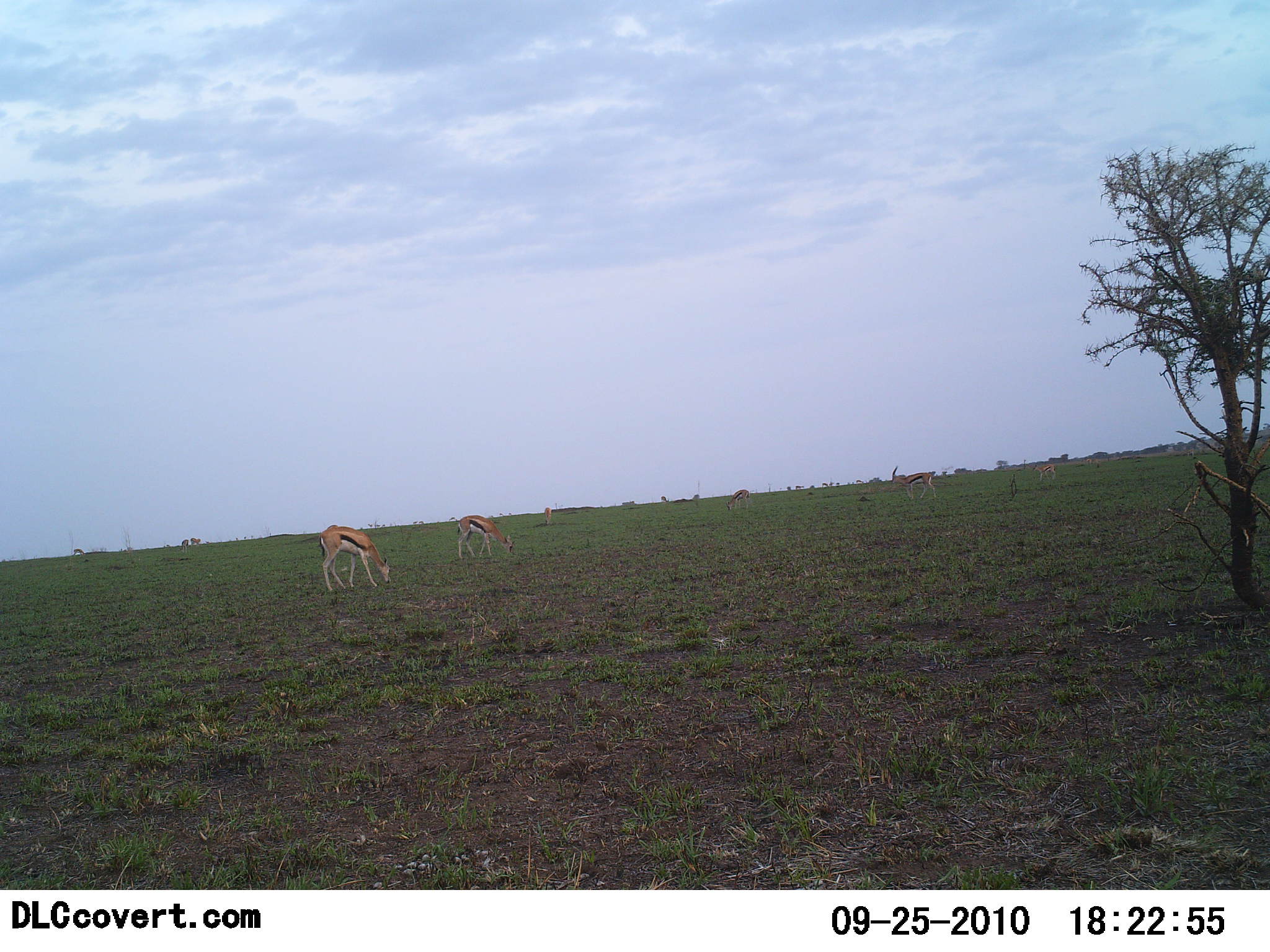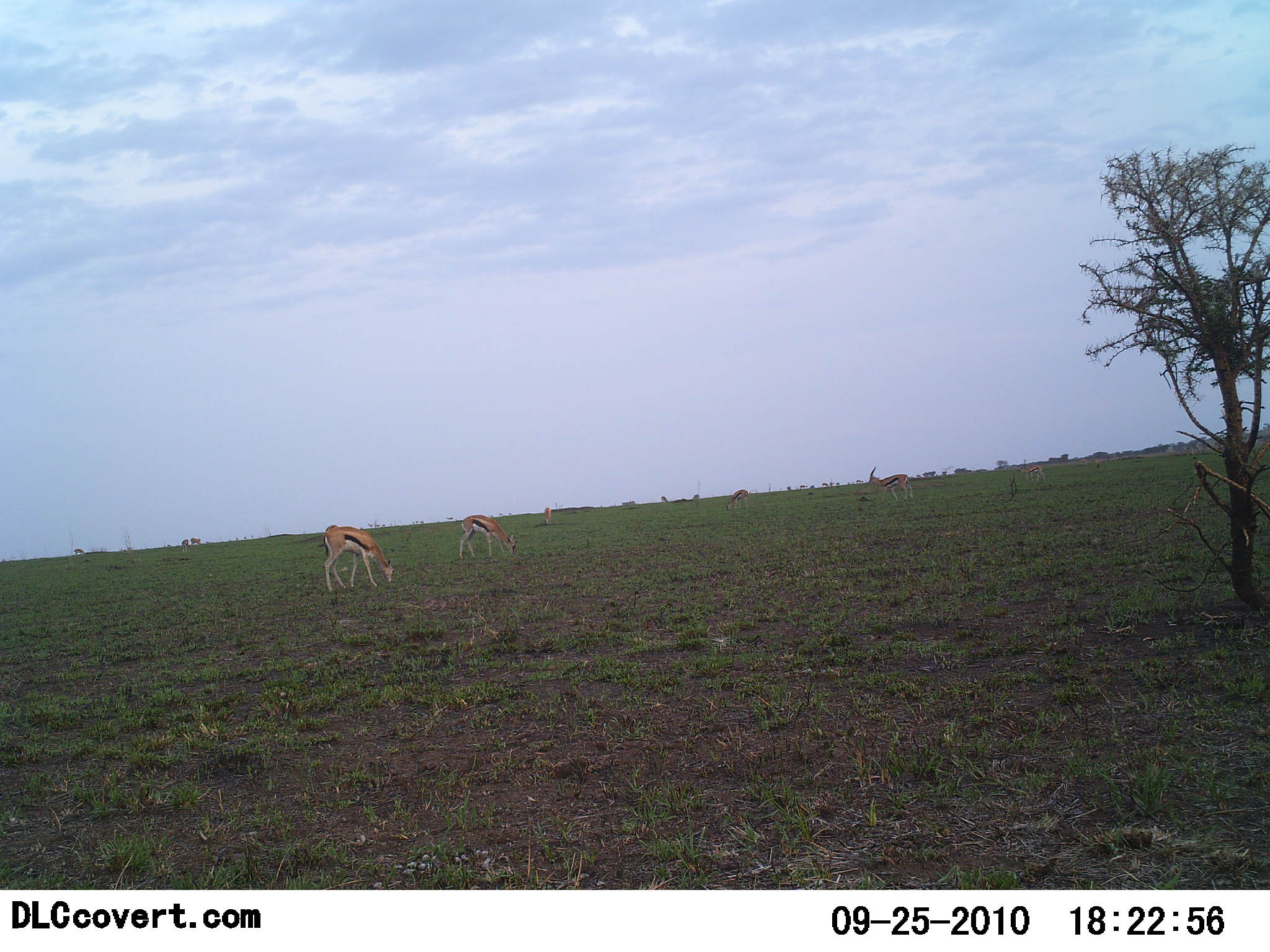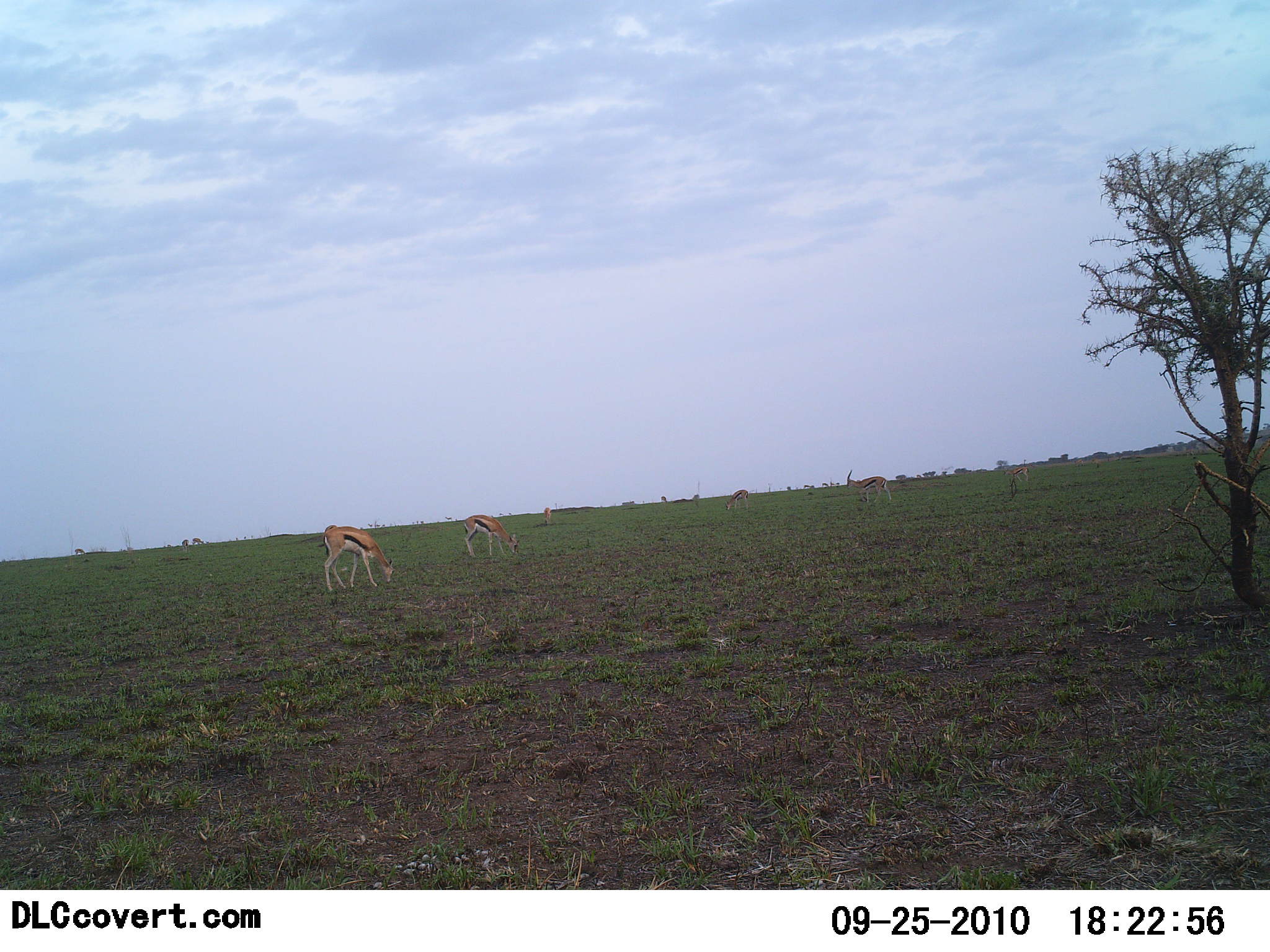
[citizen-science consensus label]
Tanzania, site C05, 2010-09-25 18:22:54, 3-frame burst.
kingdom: Animalia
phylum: Chordata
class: Mammalia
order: Artiodactyla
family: Bovidae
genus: Eudorcas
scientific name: Eudorcas thomsonii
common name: thomson's gazelle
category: gazellethomsons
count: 6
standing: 53%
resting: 7%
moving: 33%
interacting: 0%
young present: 0%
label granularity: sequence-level